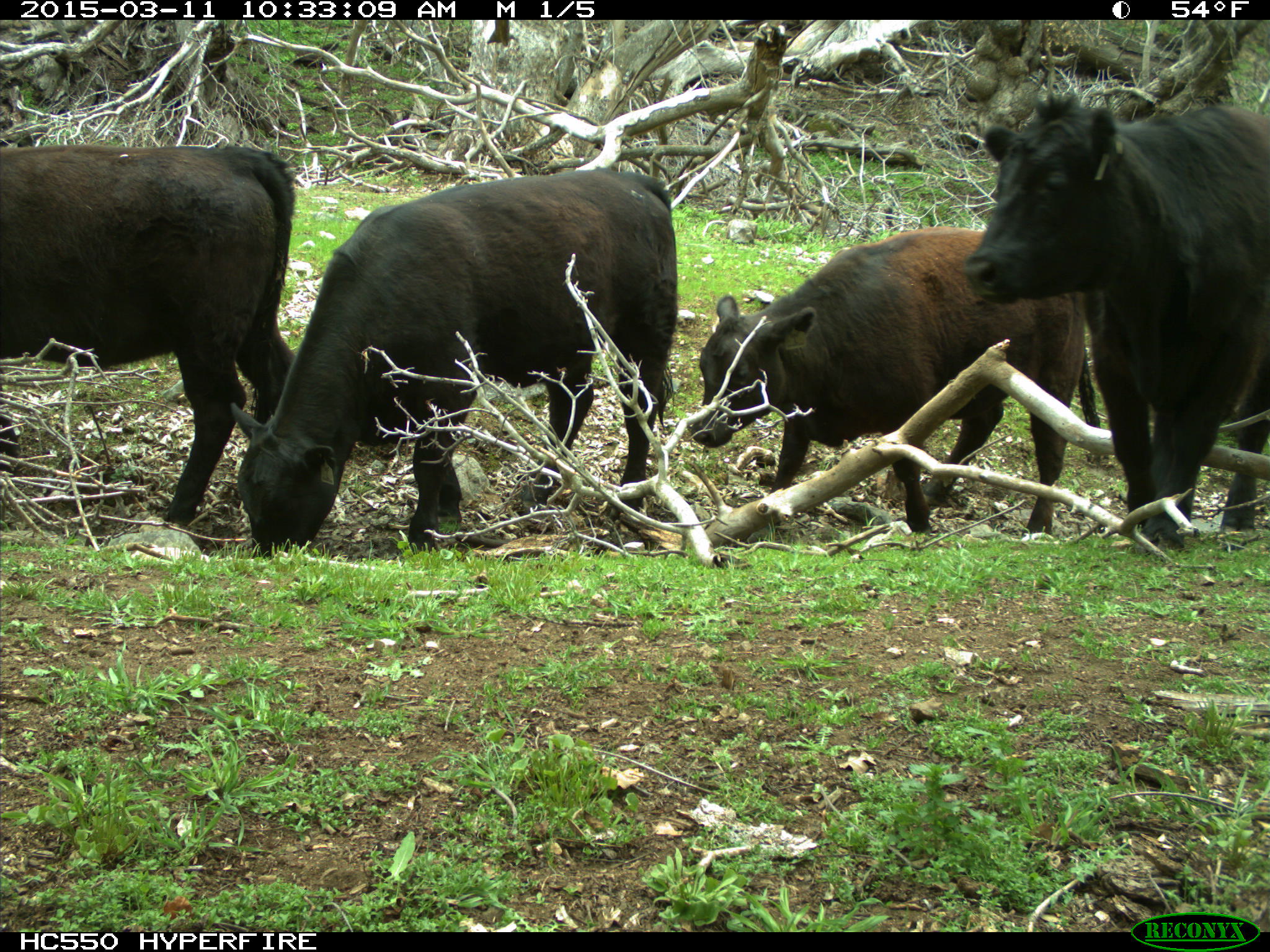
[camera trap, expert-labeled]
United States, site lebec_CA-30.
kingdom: Animalia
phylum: Chordata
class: Mammalia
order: Artiodactyla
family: Bovidae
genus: Bos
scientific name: Bos taurus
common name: domestic cow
Bos taurus (domestic cow).